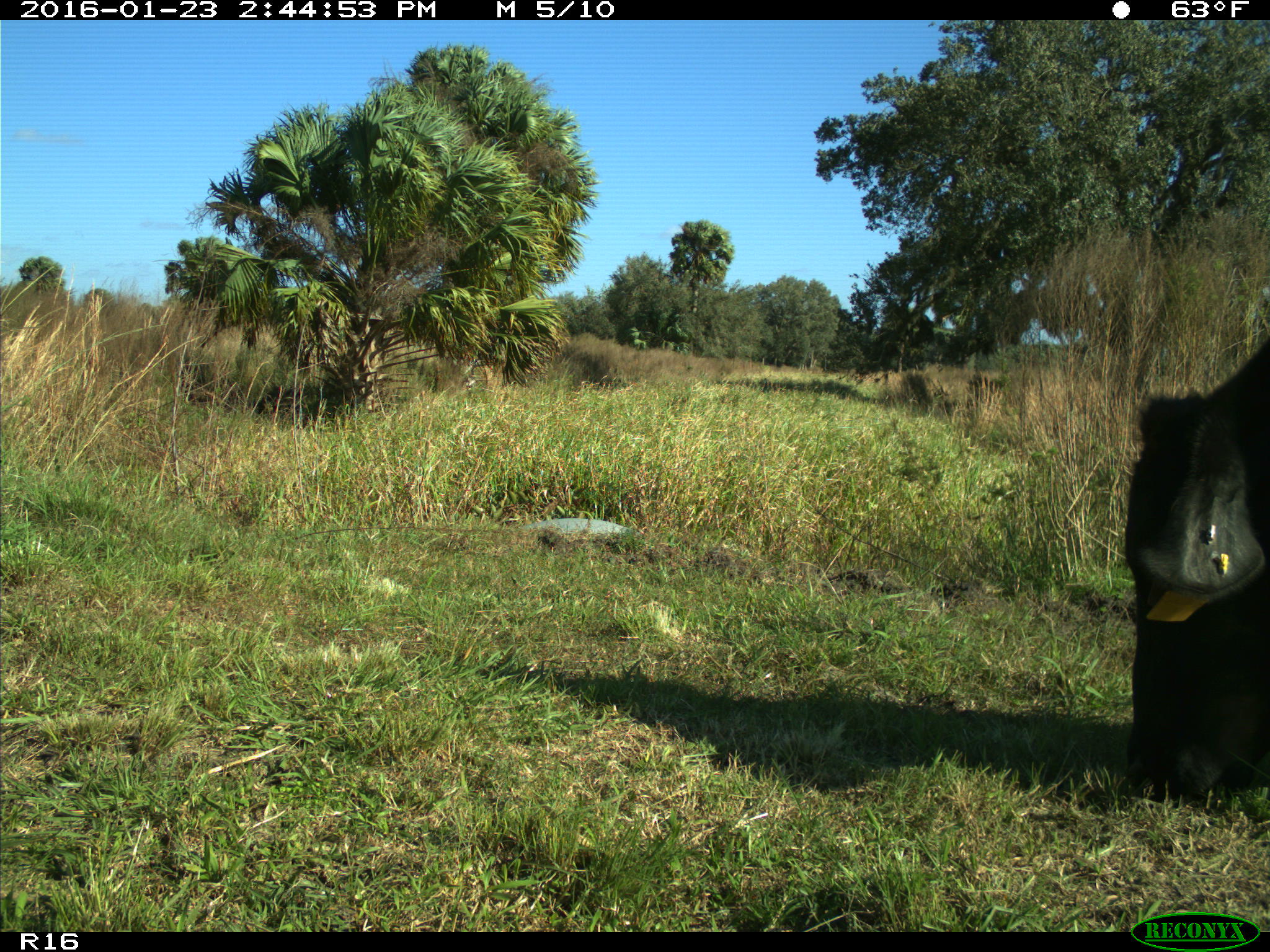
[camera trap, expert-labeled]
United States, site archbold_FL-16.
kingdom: Animalia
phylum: Chordata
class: Mammalia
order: Artiodactyla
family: Bovidae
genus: Bos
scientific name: Bos taurus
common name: domestic cow